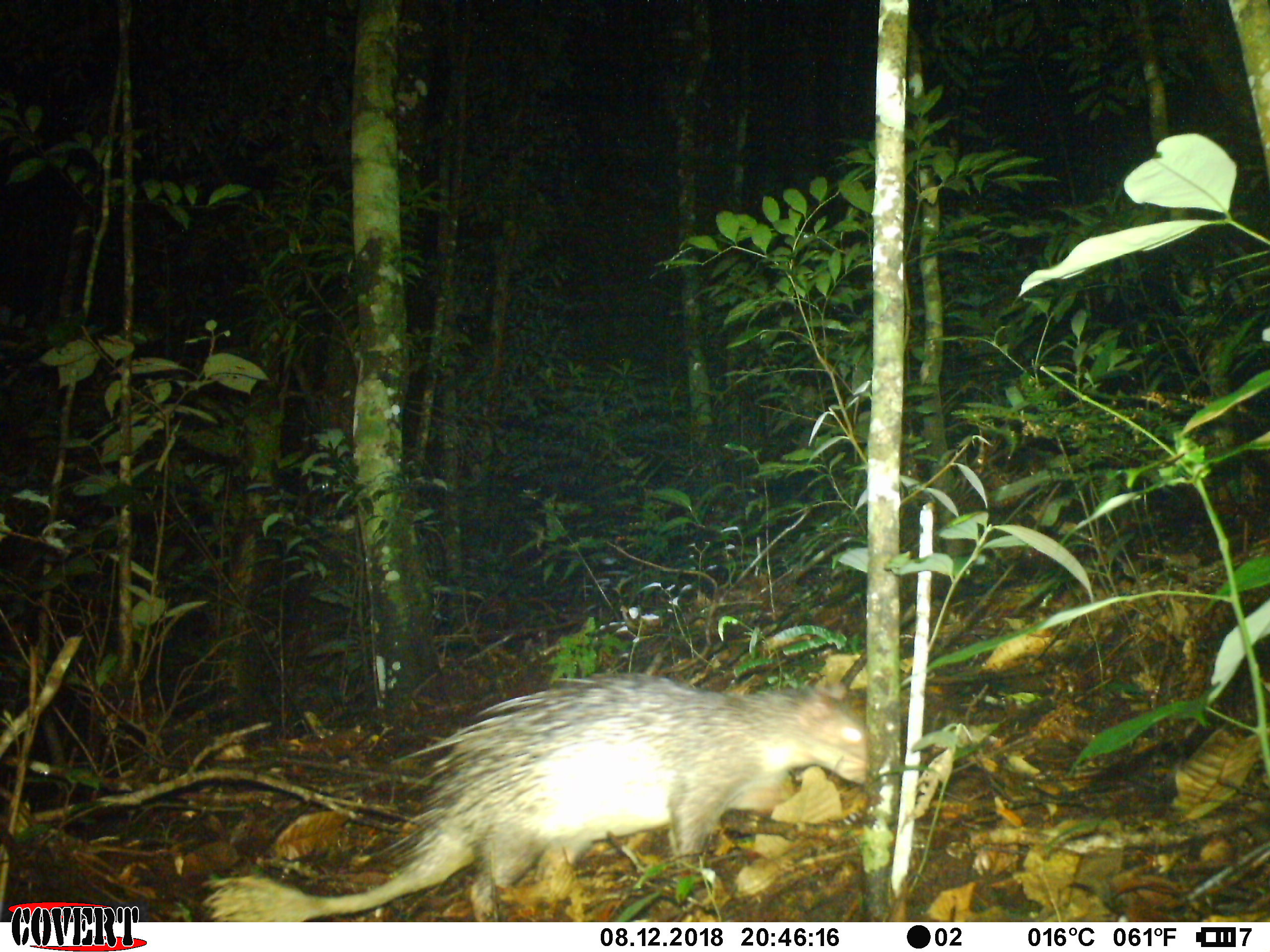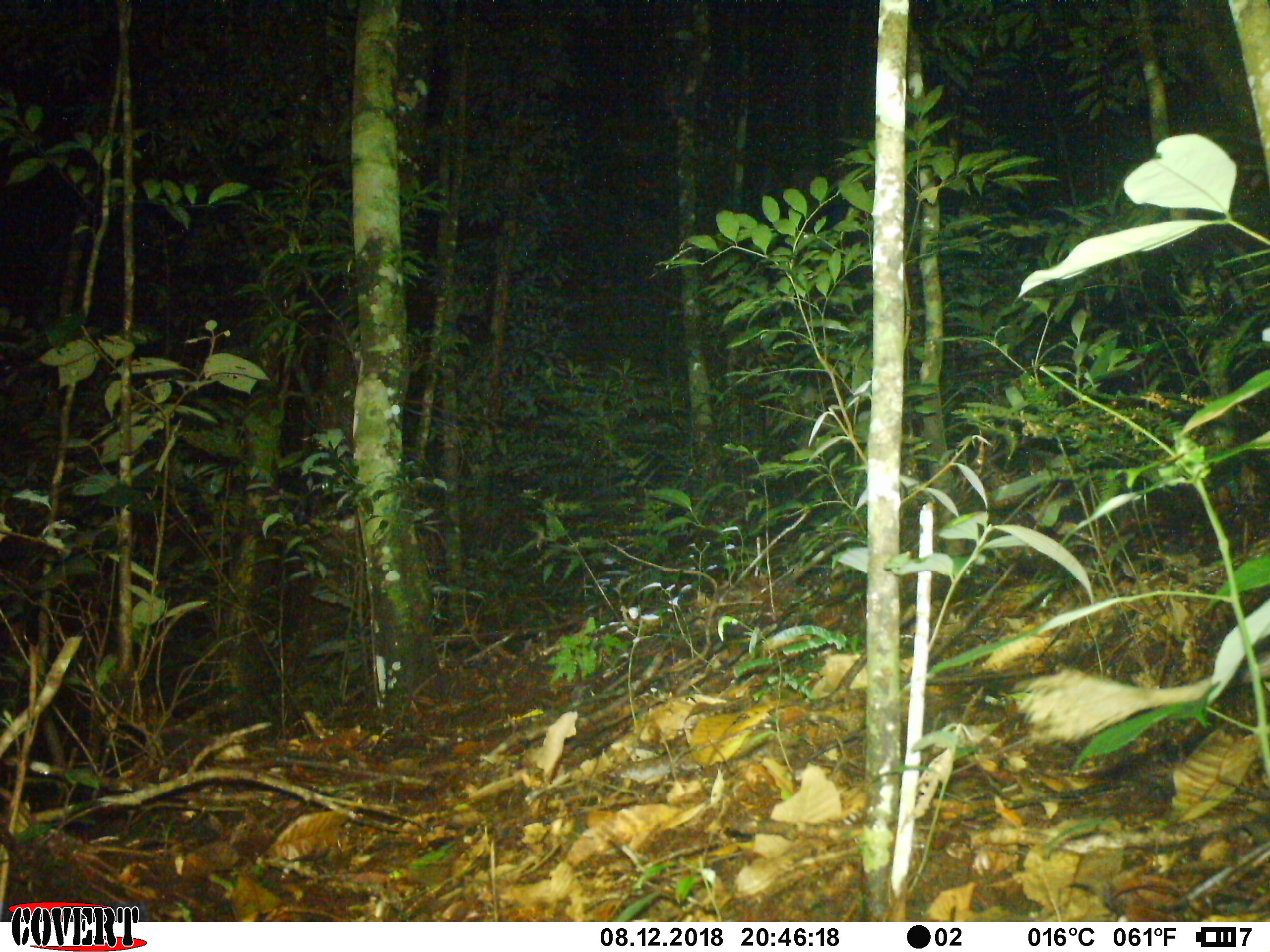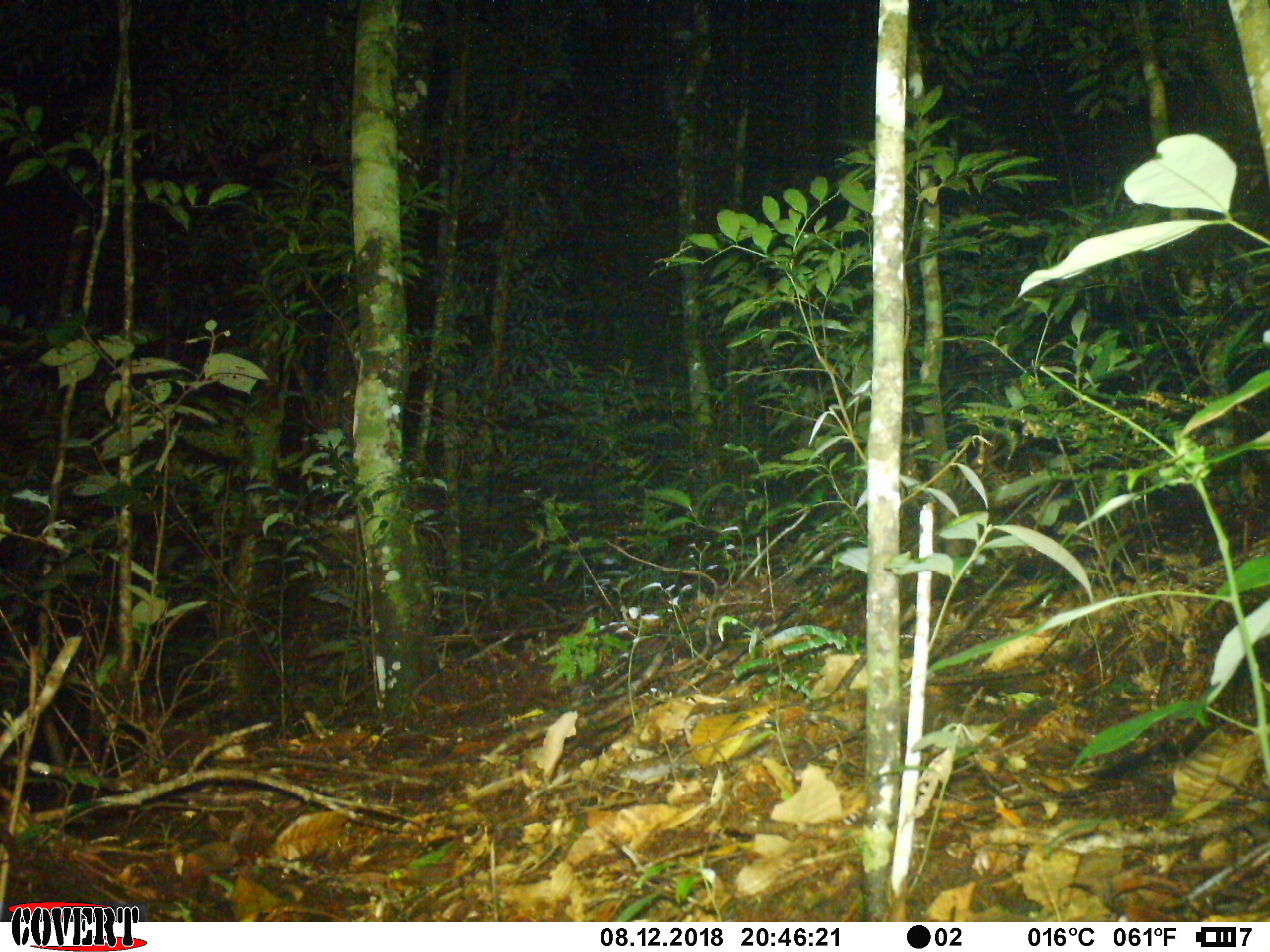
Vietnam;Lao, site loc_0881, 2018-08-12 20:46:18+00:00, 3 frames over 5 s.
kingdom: Animalia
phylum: Chordata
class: Mammalia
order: Rodentia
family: Hystricidae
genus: Atherurus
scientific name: Atherurus macrourus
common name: asiatic brush-tailed porcupine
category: asiatic brush tailed porcupine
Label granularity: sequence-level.